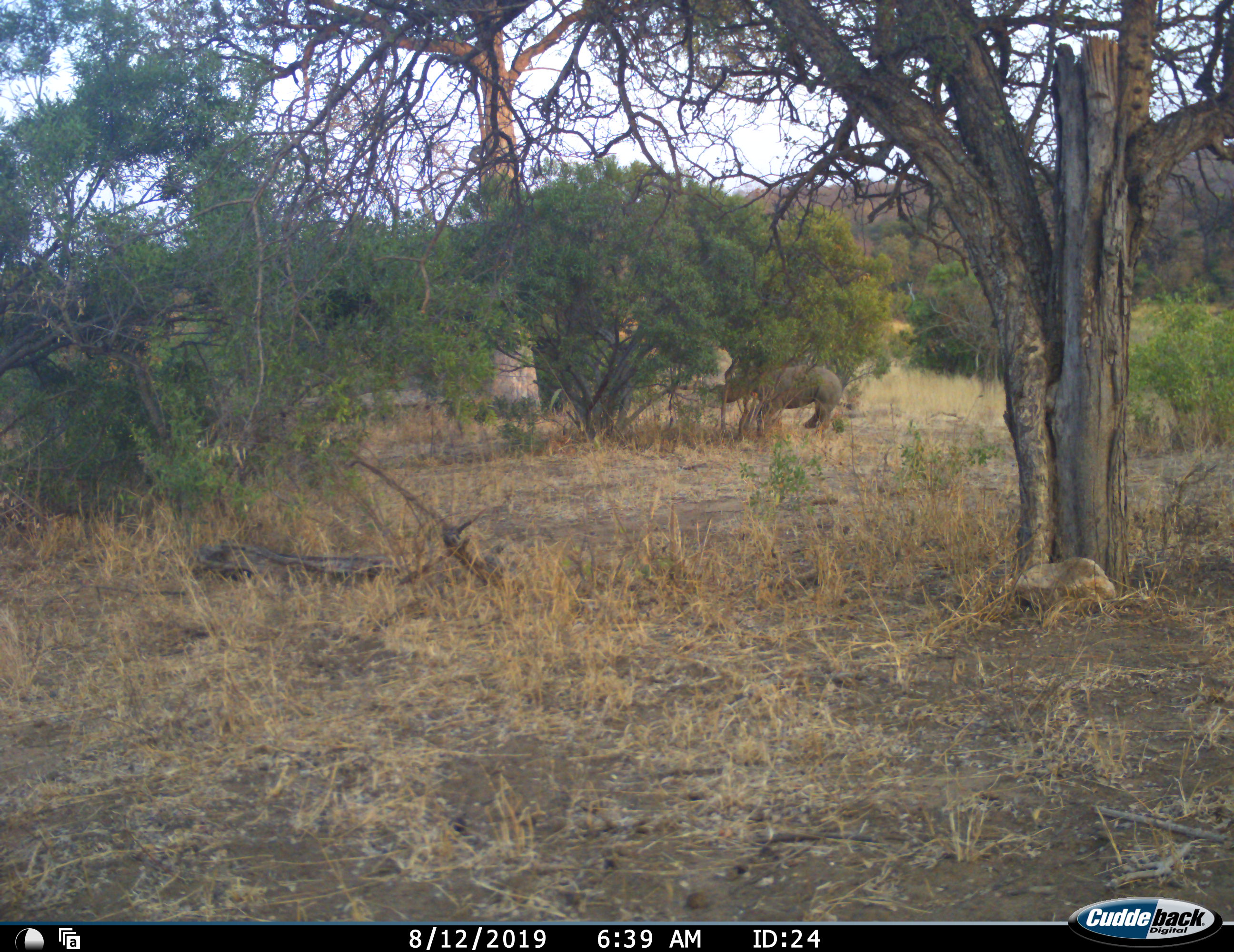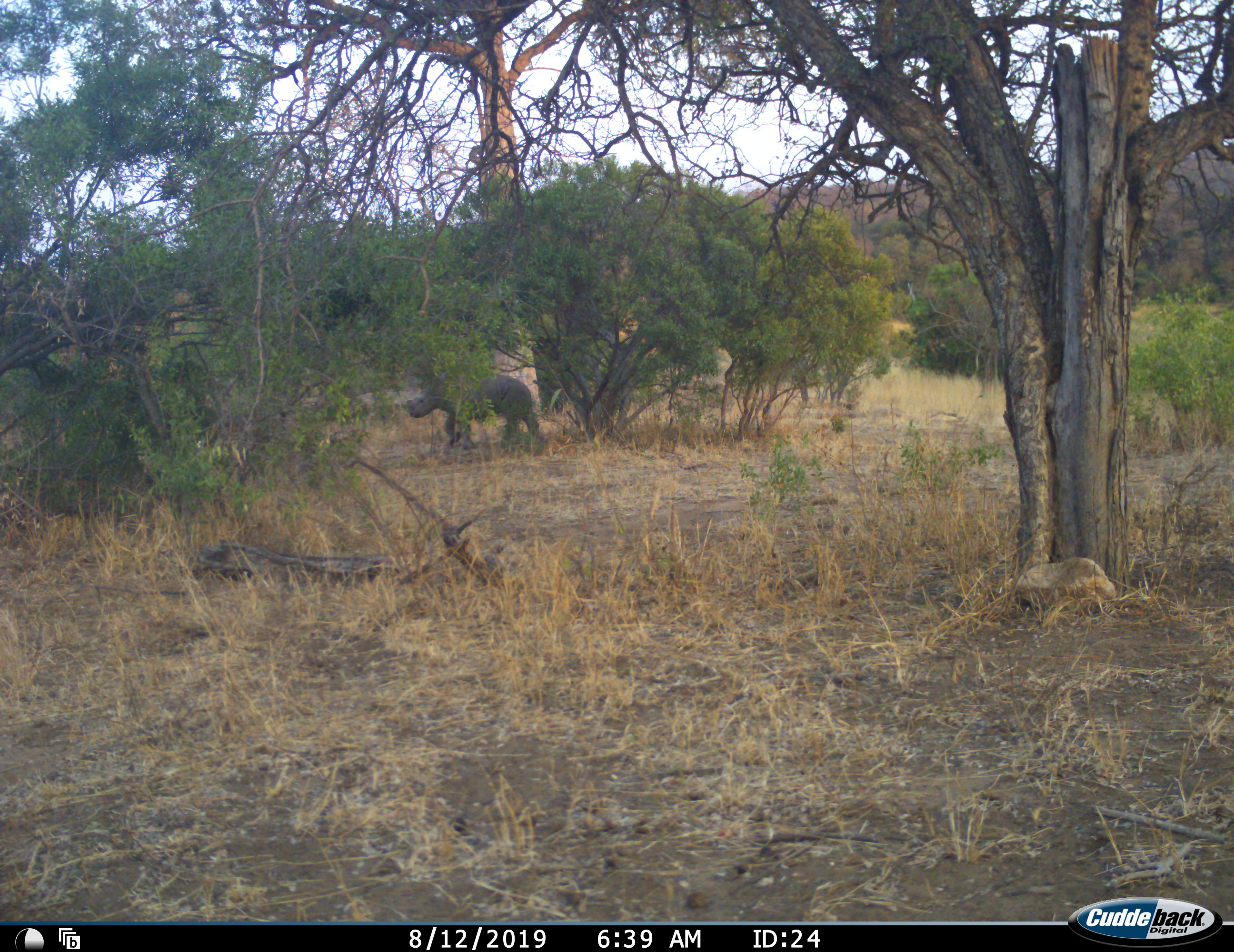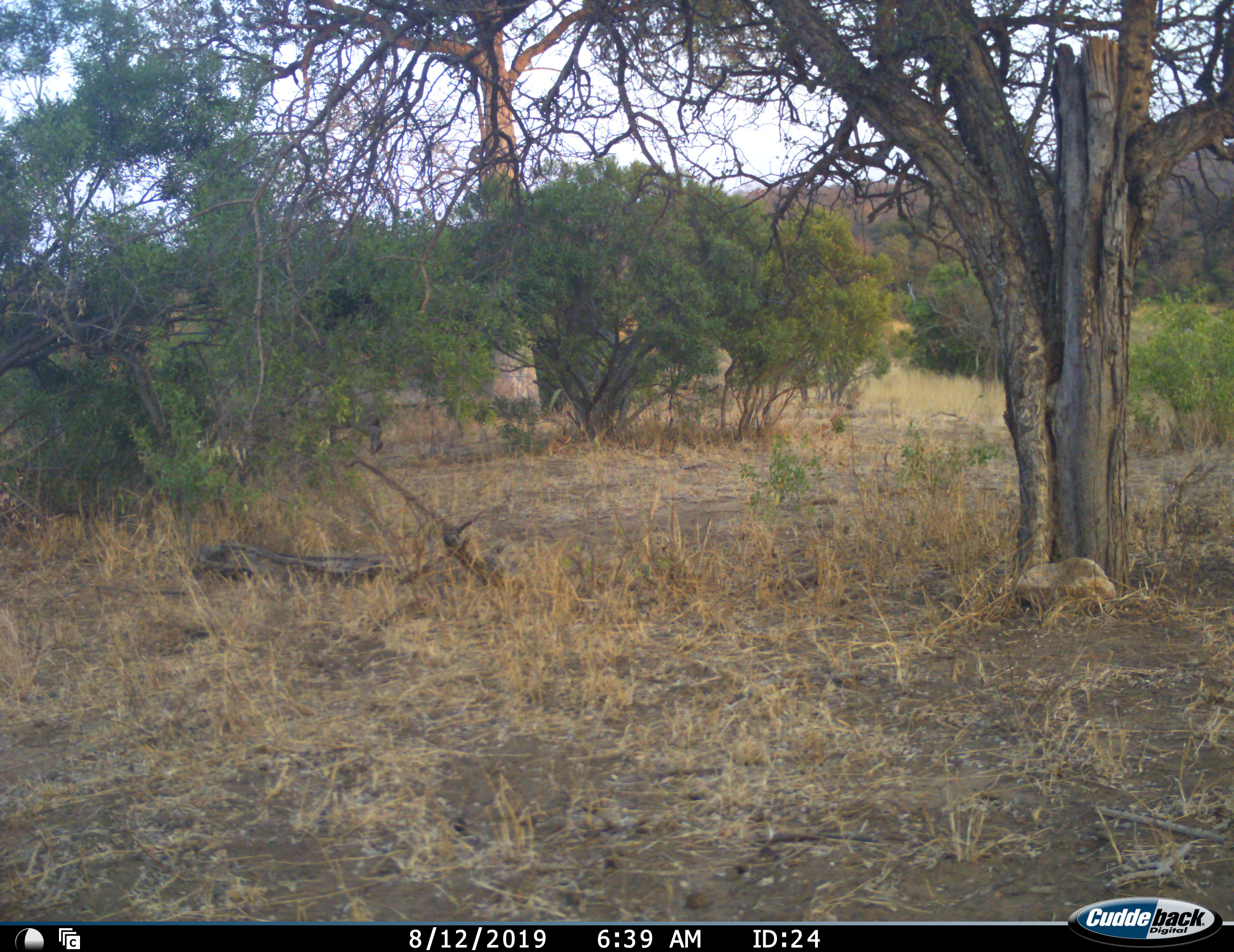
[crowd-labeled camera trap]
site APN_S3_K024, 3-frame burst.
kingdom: Animalia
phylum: Chordata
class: Mammalia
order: Perissodactyla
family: Rhinocerotidae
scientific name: Rhinocerotidae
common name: unknown rhinoceros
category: rhinocerosunknown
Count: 1.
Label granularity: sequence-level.